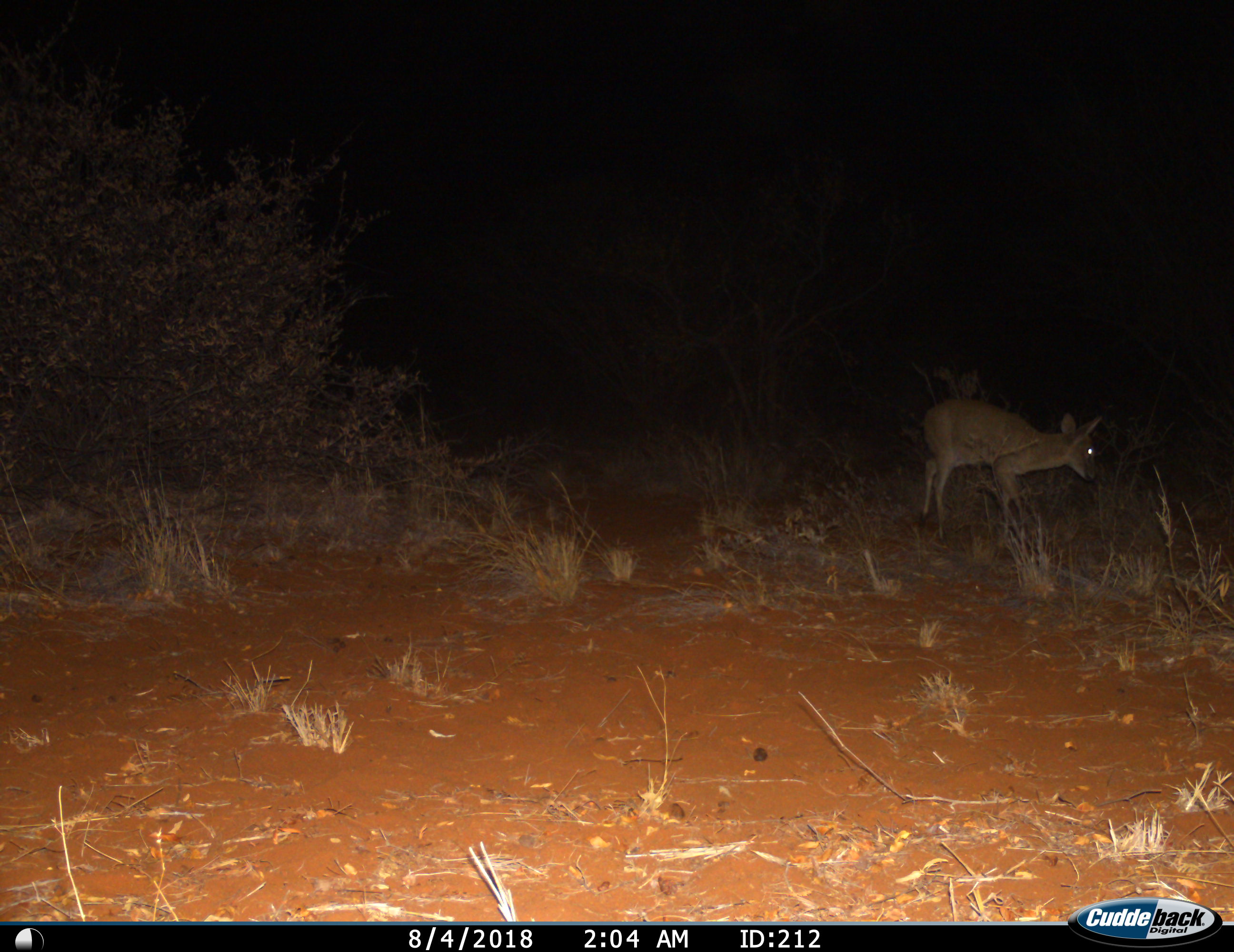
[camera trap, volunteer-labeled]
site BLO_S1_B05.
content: unidentified animal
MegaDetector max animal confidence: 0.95